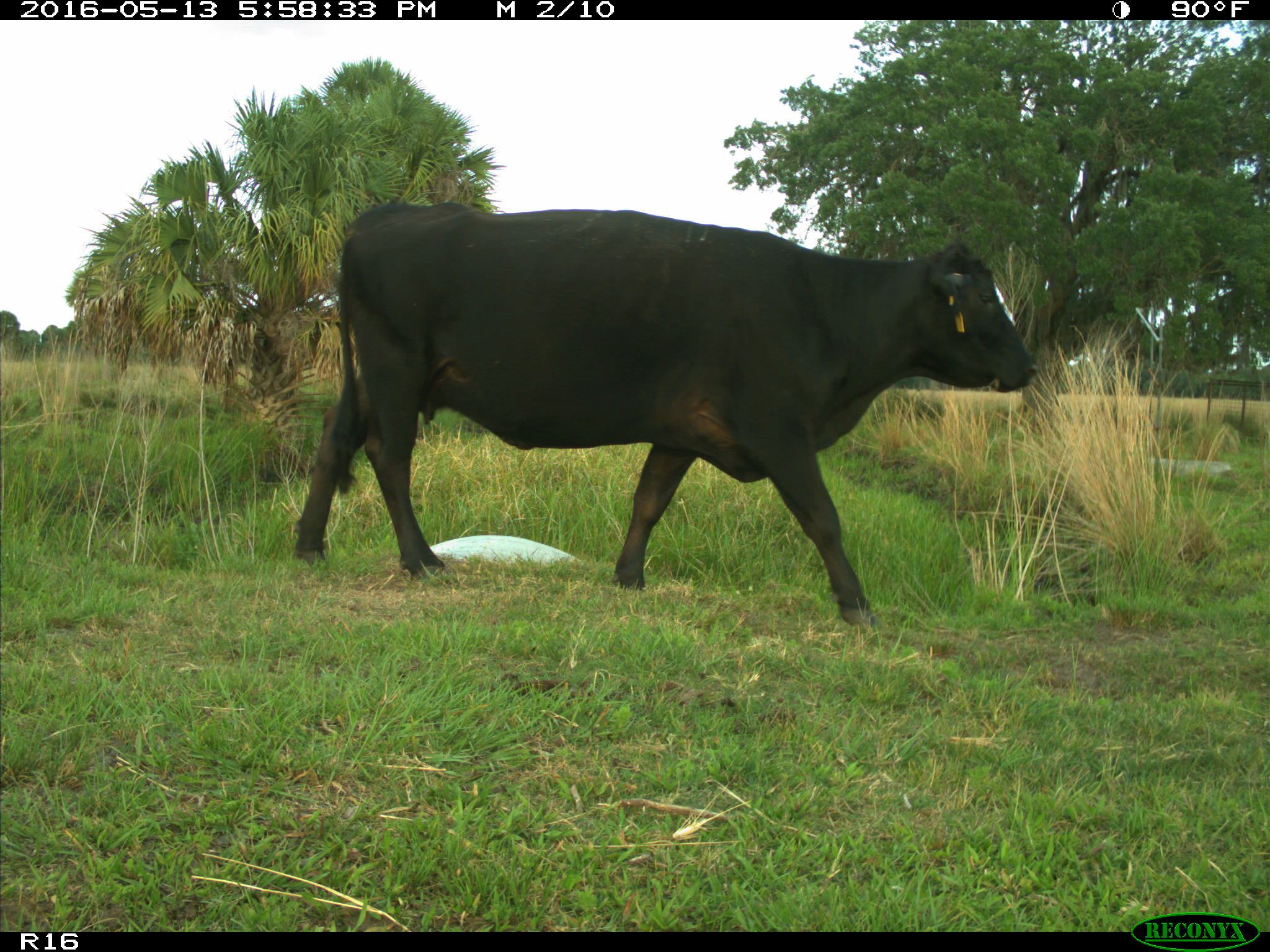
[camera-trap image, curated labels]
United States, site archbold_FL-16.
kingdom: Animalia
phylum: Chordata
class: Mammalia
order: Artiodactyla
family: Bovidae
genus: Bos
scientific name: Bos taurus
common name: domestic cow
Bos taurus (domestic cow).